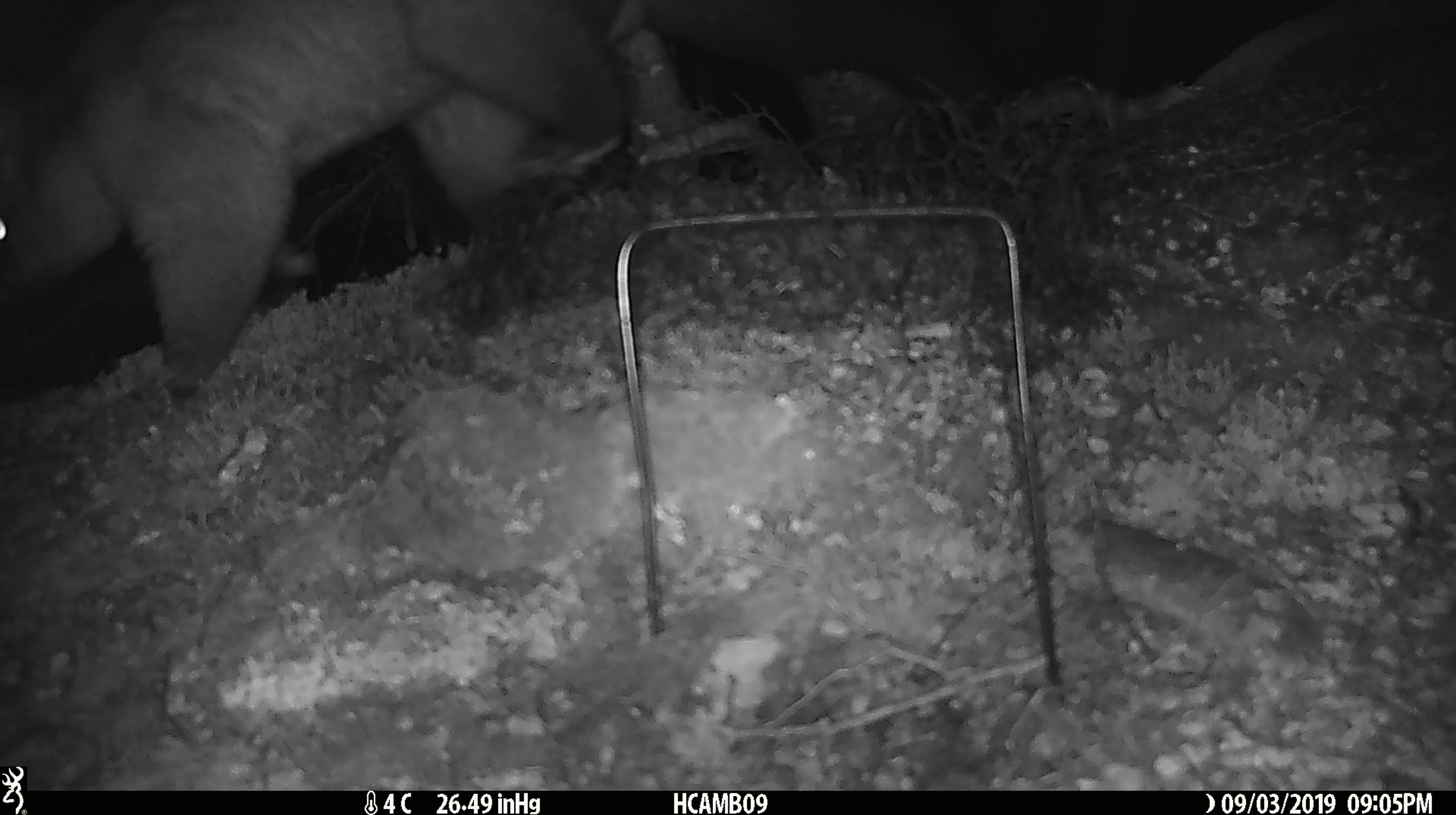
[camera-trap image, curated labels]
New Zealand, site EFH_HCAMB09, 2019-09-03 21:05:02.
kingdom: Animalia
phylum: Chordata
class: Mammalia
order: Diprotodontia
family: Phalangeridae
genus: Trichosurus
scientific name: Trichosurus vulpecula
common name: common brushtail possum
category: possum